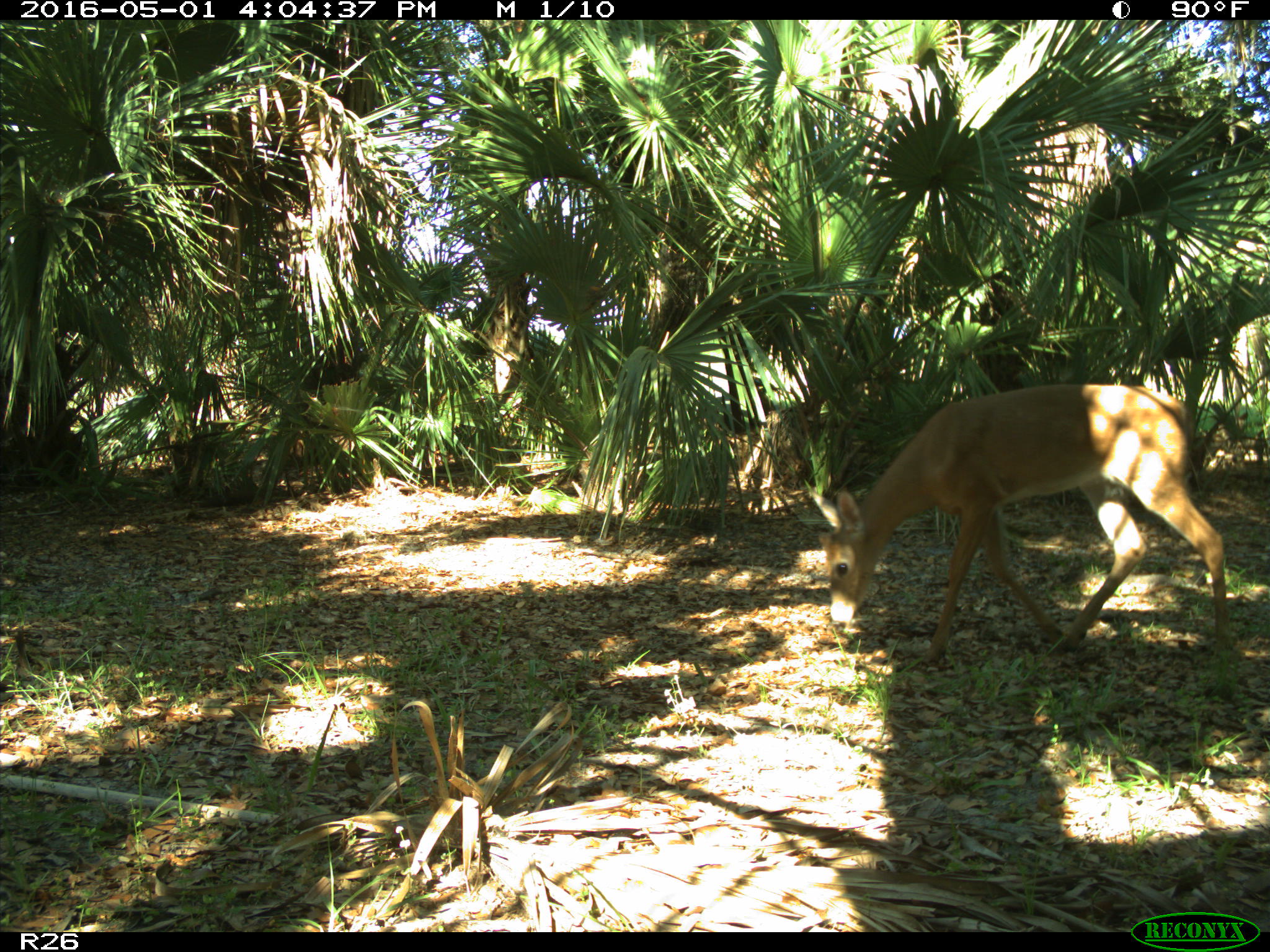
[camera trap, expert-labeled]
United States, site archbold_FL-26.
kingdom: Animalia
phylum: Chordata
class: Mammalia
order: Artiodactyla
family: Cervidae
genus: Odocoileus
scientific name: Odocoileus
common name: deer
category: unidentified deer